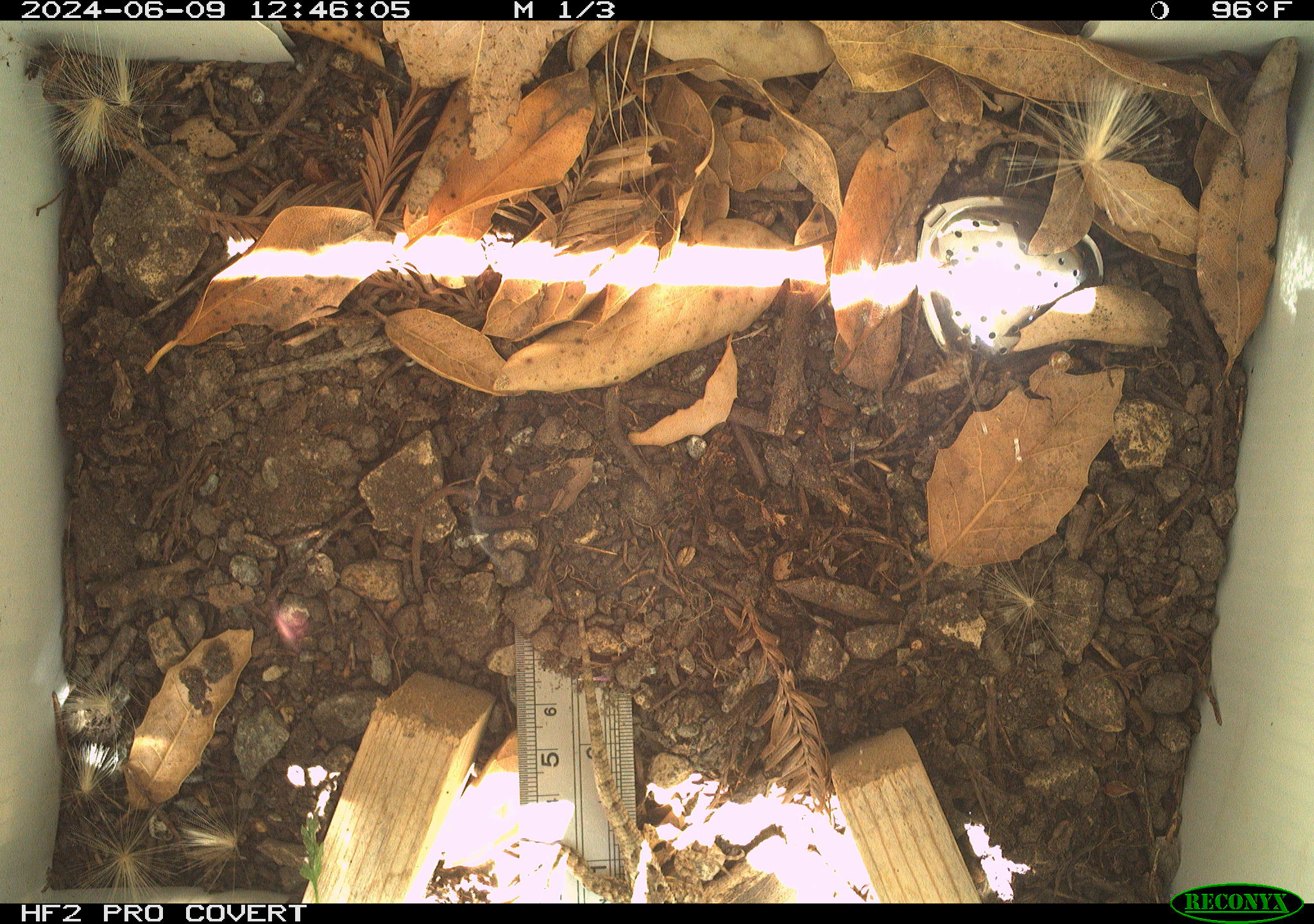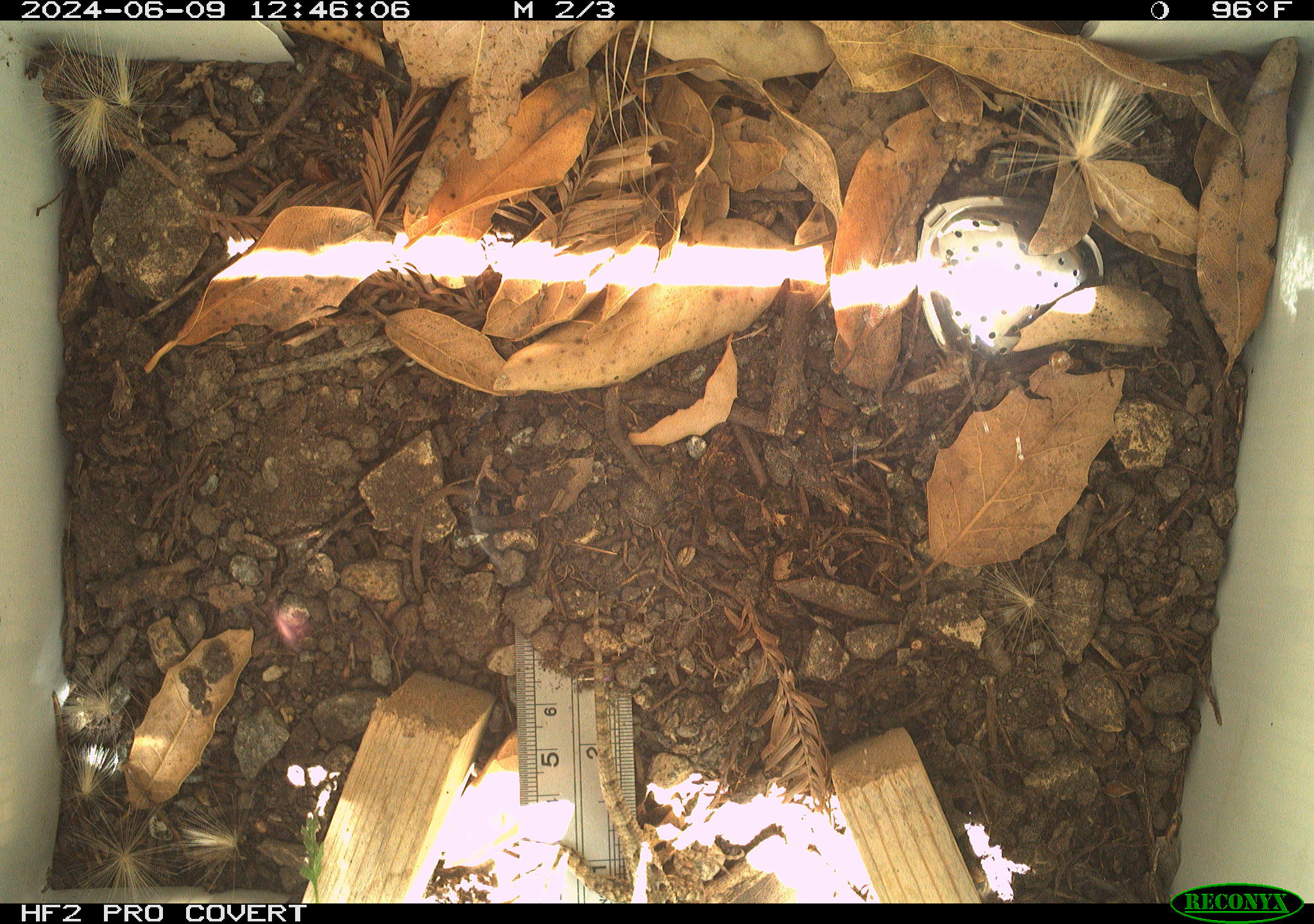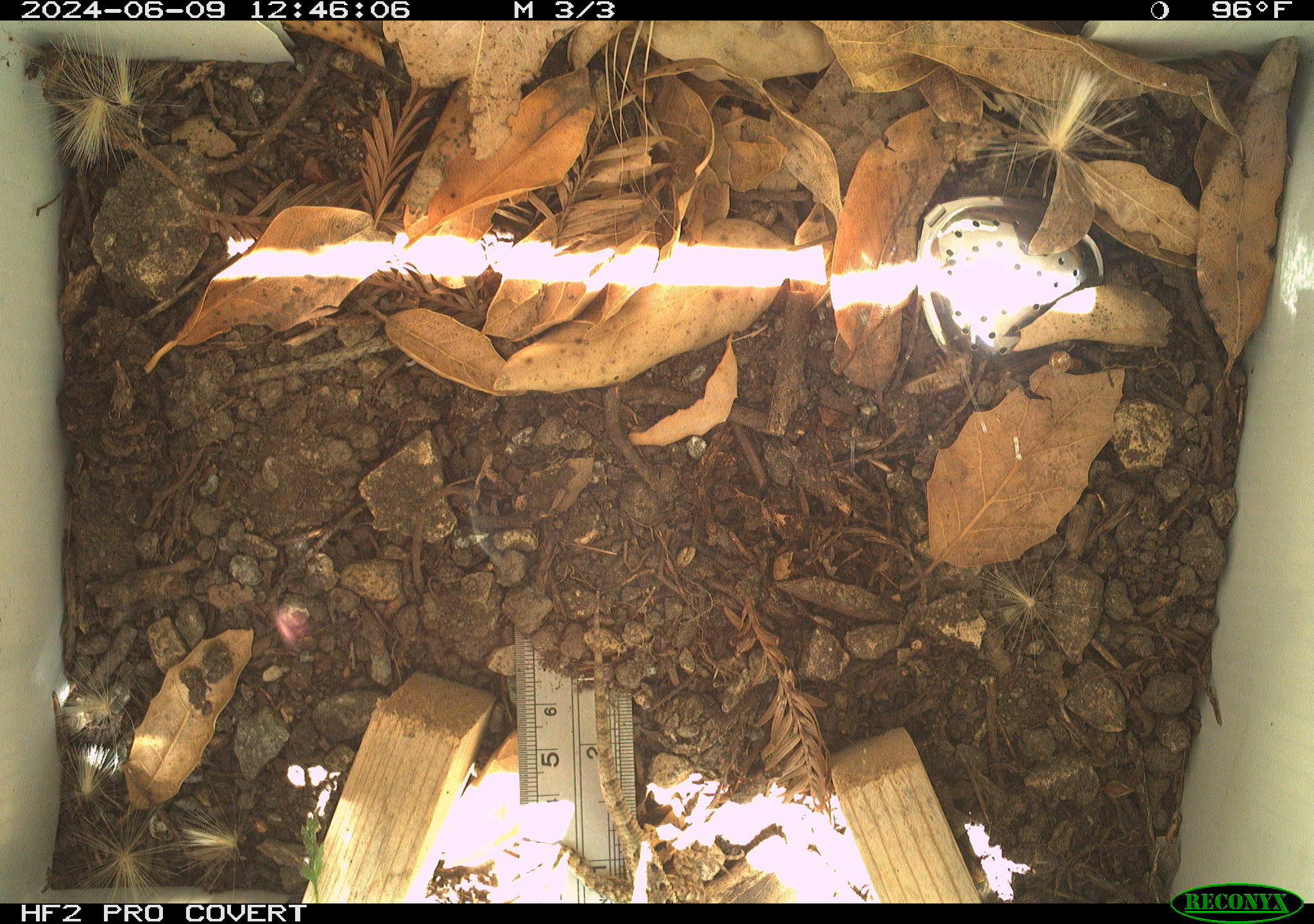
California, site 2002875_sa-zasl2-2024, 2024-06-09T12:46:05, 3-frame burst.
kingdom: Animalia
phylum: Chordata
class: Reptilia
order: Squamata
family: Phrynosomatidae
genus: Sceloporus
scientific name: Sceloporus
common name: spiny lizards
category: sceloporus species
Sceloporus species (spiny lizards) (Sceloporus).